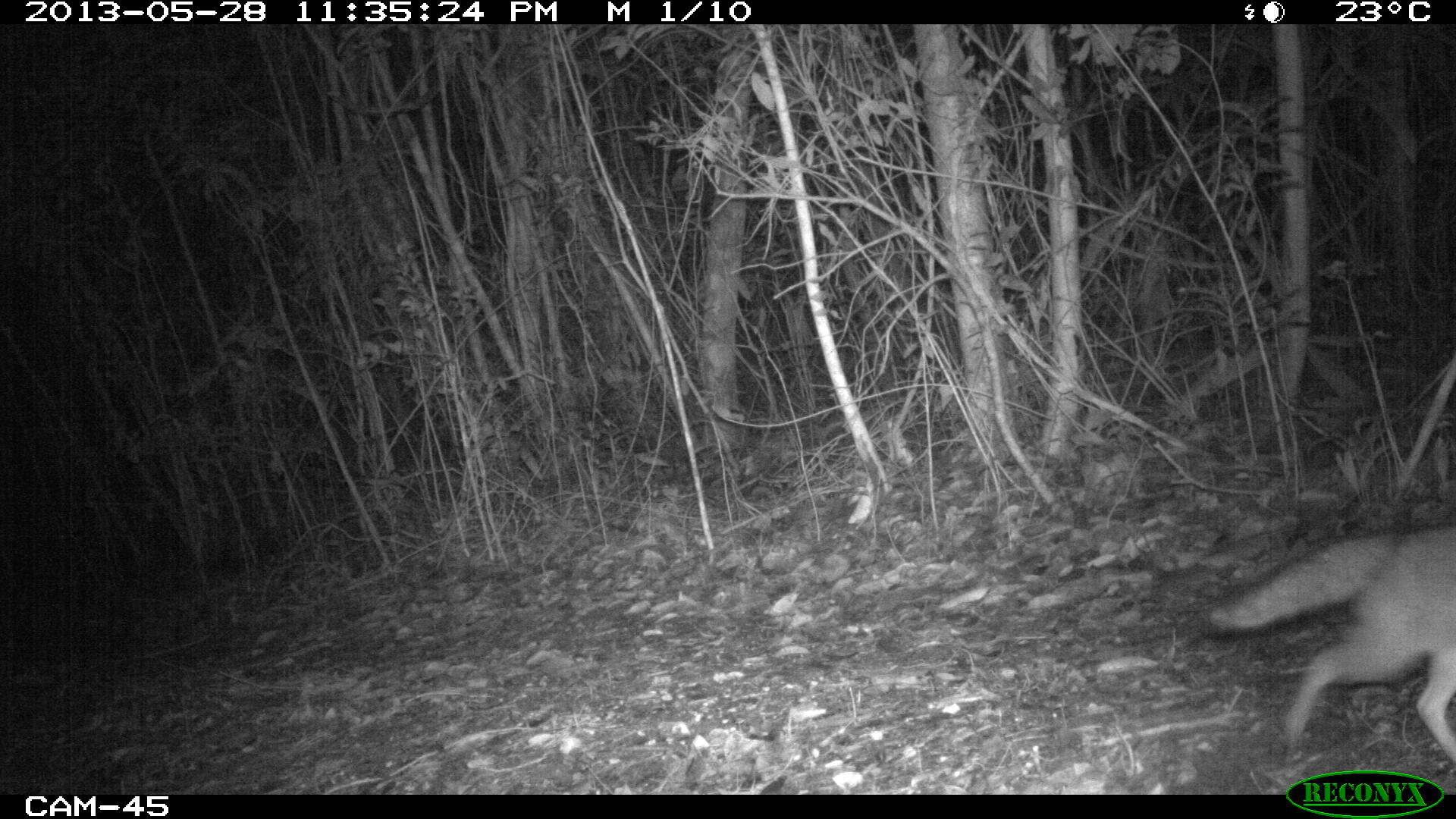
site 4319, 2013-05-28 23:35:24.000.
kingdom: Animalia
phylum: Chordata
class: Mammalia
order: Carnivora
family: Canidae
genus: Urocyon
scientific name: Urocyon cinereoargenteus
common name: gray fox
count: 1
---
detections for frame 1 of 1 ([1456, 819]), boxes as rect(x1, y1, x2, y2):
urocyon cinereoargenteus: rect(1206, 520, 1454, 766)